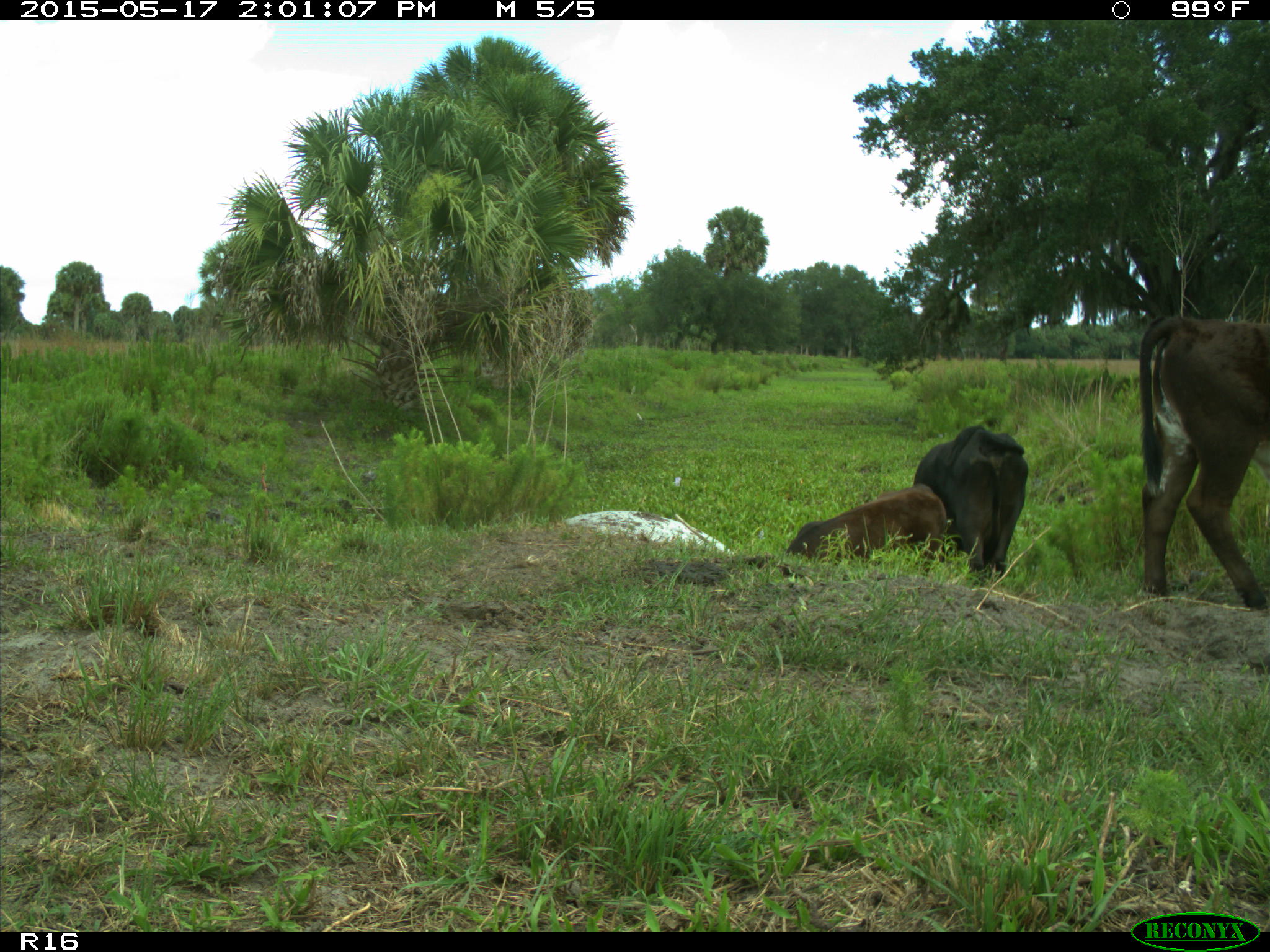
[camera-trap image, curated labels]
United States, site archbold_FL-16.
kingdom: Animalia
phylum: Chordata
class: Mammalia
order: Artiodactyla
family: Bovidae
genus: Bos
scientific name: Bos taurus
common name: domestic cow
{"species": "Bos taurus (domestic cow)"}